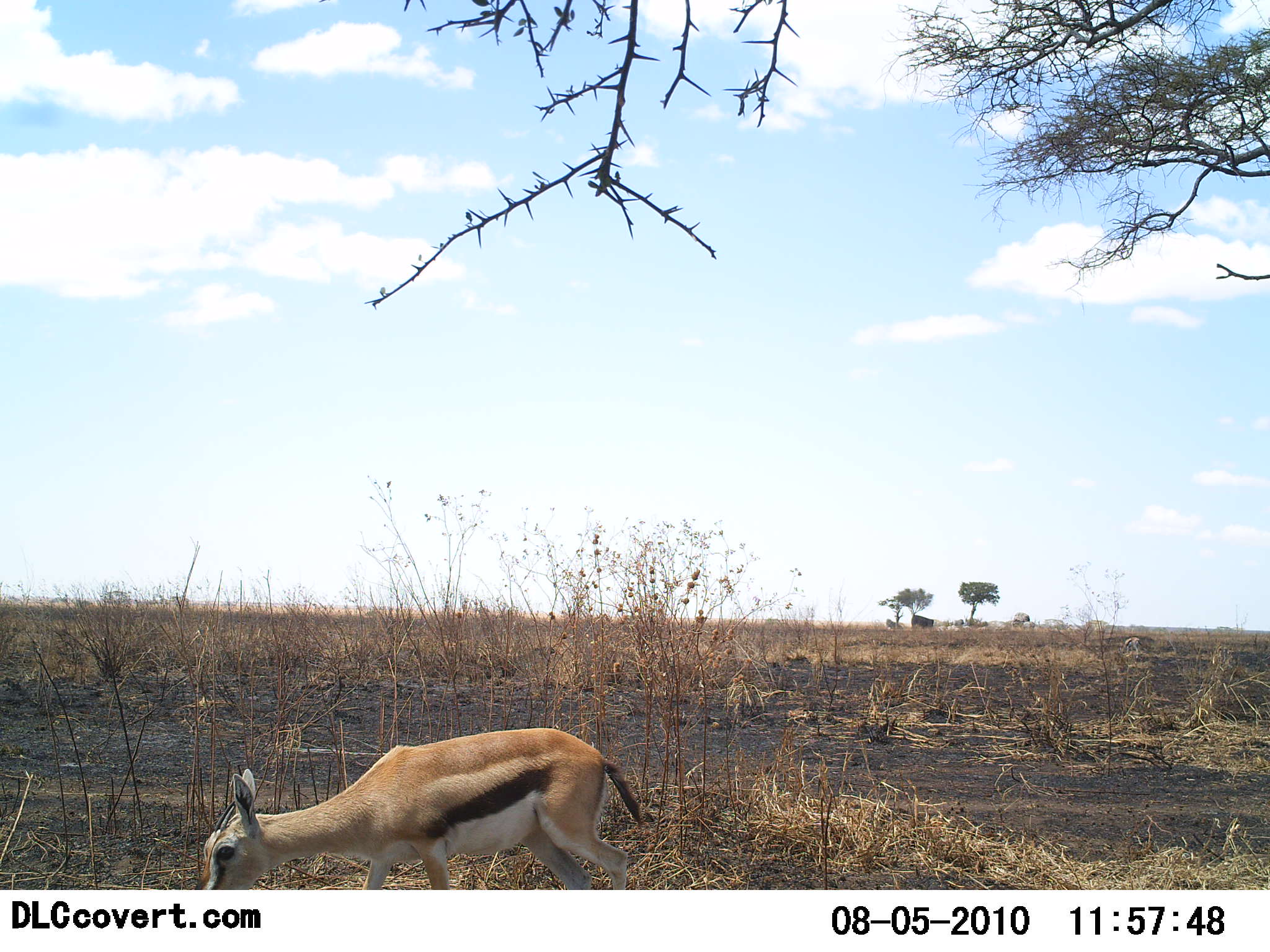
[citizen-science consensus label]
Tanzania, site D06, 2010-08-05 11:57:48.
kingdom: Animalia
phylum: Chordata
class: Mammalia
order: Artiodactyla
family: Bovidae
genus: Eudorcas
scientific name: Eudorcas thomsonii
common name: thomson's gazelle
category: gazellethomsons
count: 1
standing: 12%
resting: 0%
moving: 41%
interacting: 0%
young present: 0%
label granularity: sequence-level